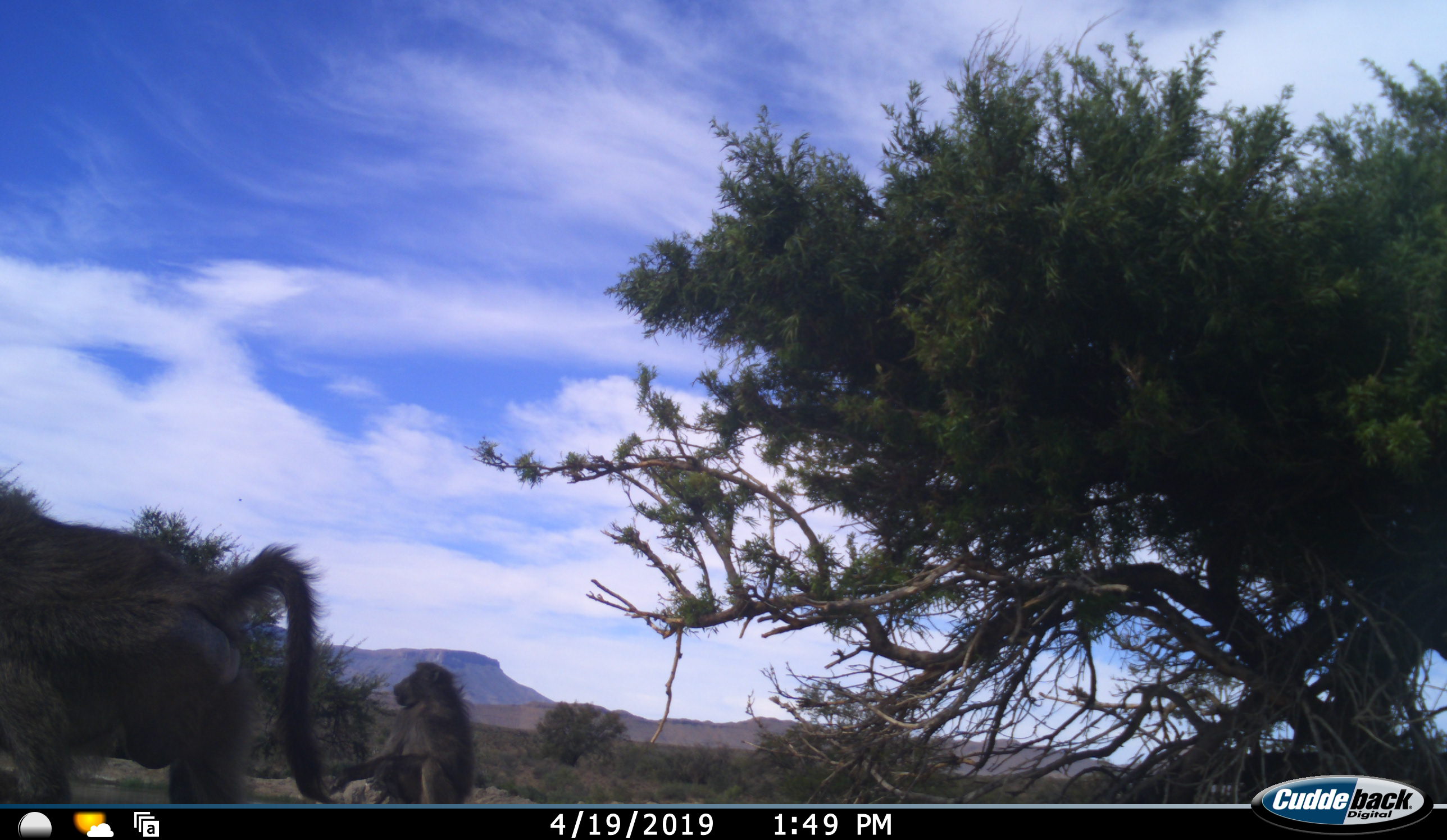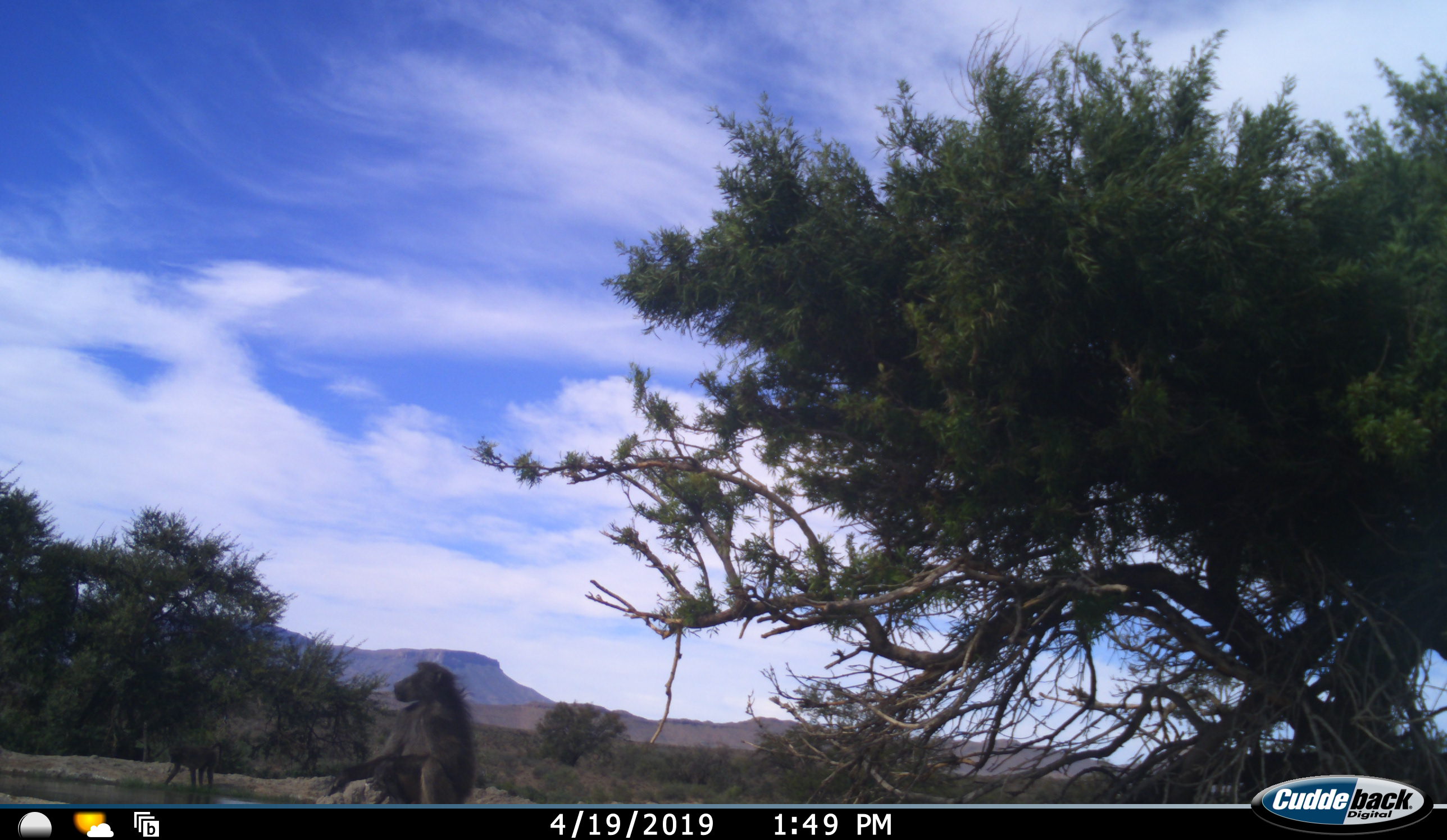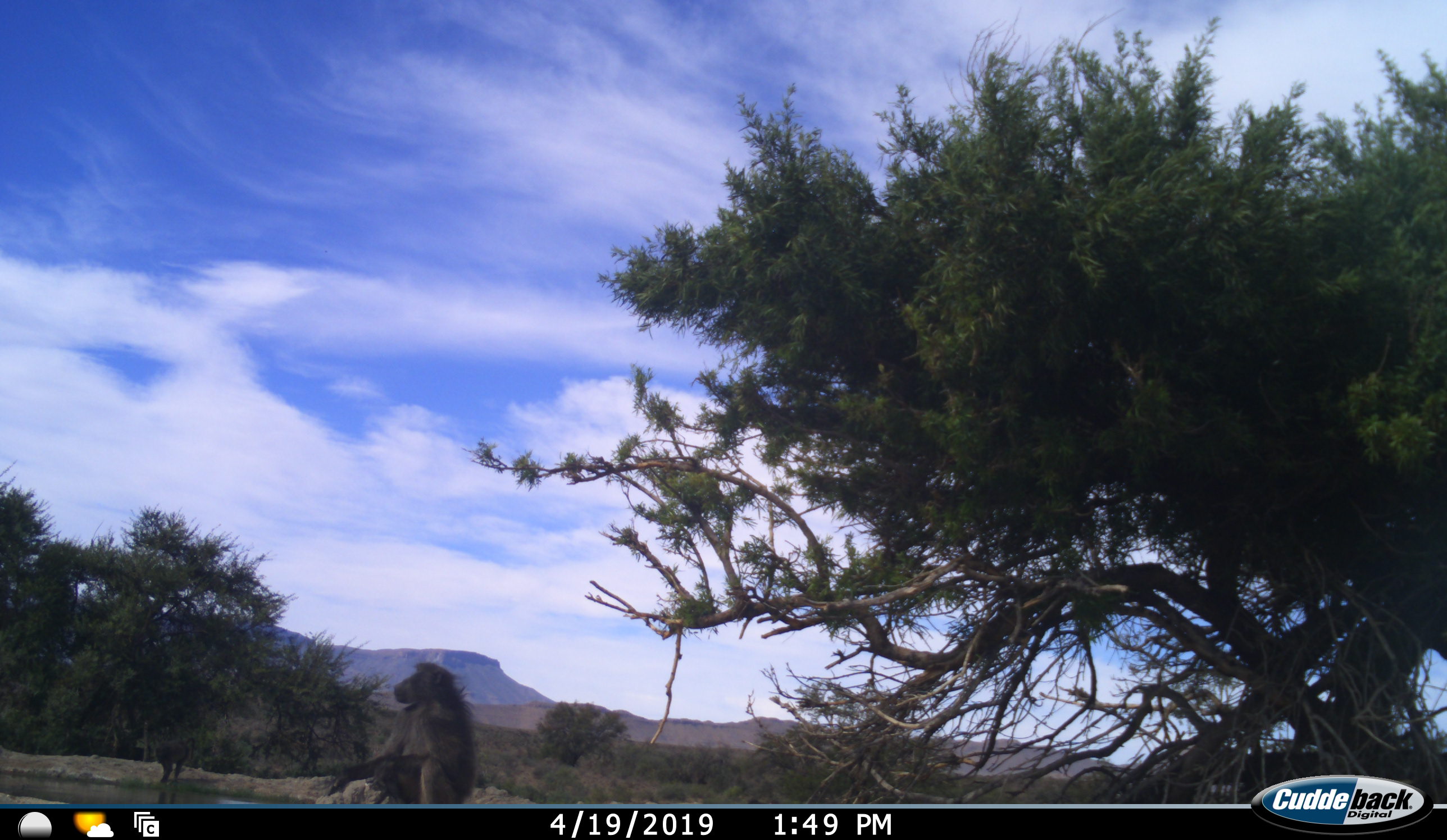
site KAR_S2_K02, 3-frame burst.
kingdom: Animalia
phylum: Chordata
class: Mammalia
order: Primates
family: Cercopithecidae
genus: Papio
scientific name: Papio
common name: baboon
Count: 3.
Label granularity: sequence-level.